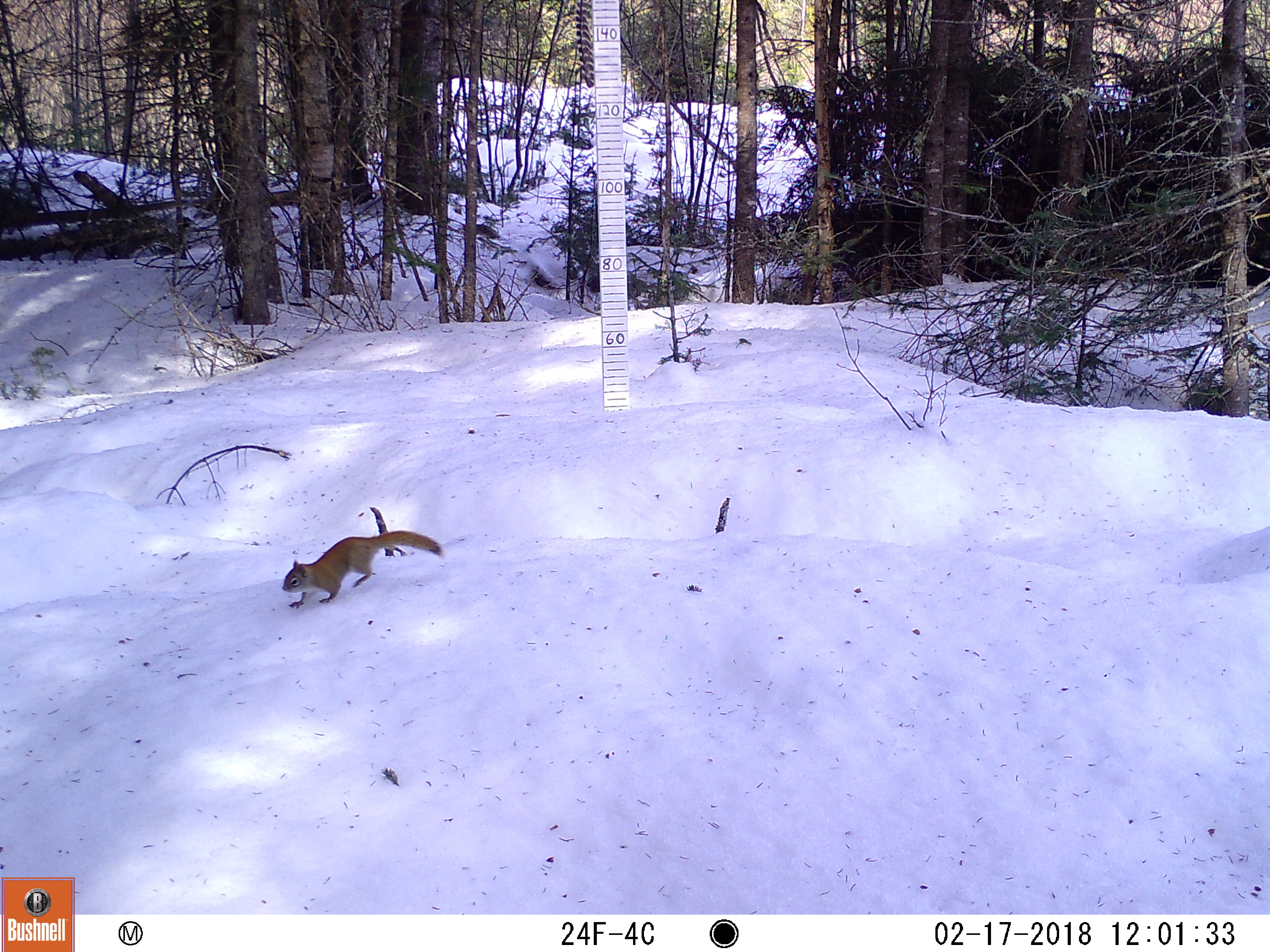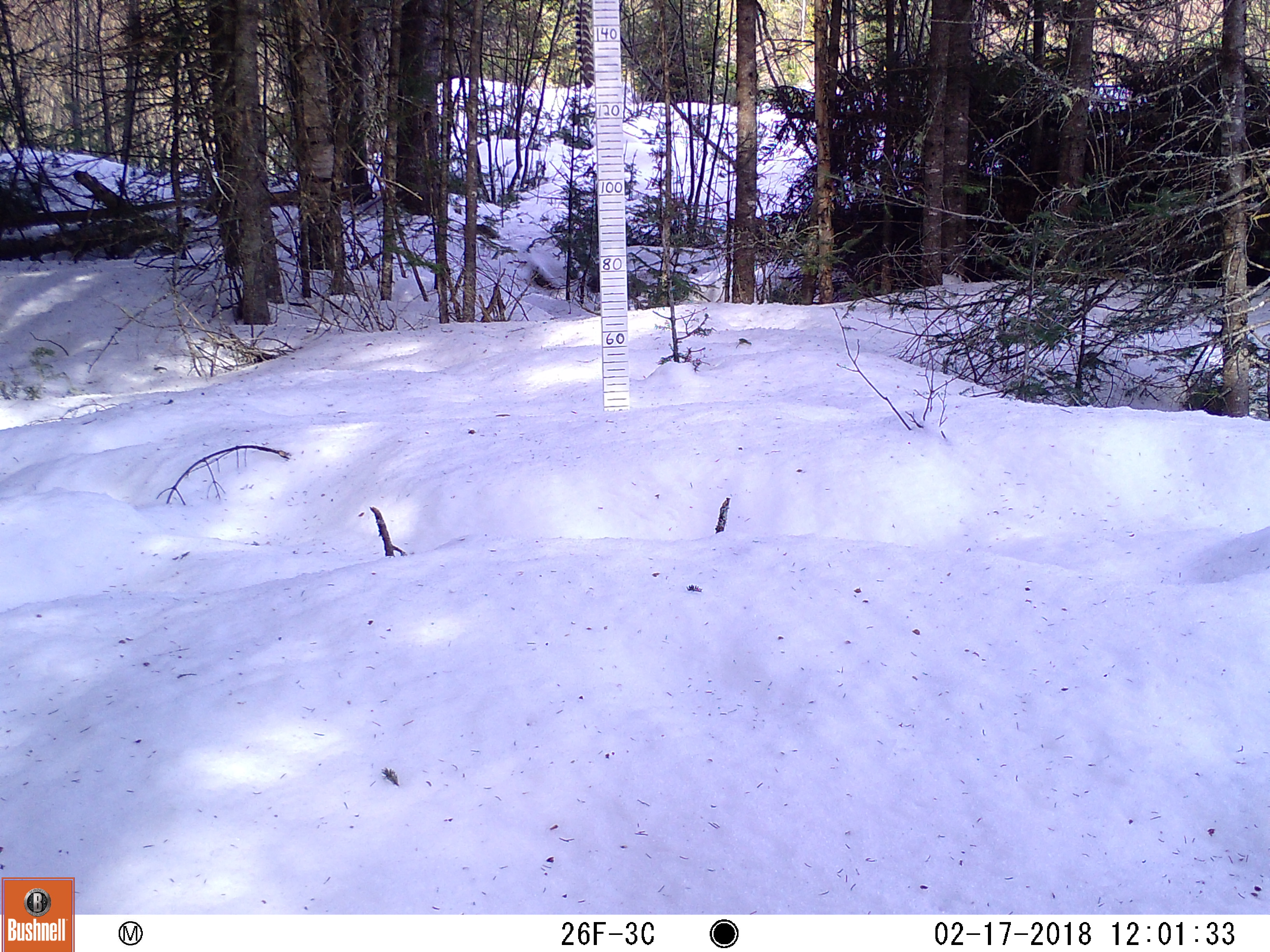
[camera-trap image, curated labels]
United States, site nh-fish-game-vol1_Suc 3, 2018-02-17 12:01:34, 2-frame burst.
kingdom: Animalia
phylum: Chordata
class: Mammalia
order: Rodentia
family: Sciuridae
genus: Tamiasciurus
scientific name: Tamiasciurus hudsonicus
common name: red squirrel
Red squirrel (Tamiasciurus hudsonicus).